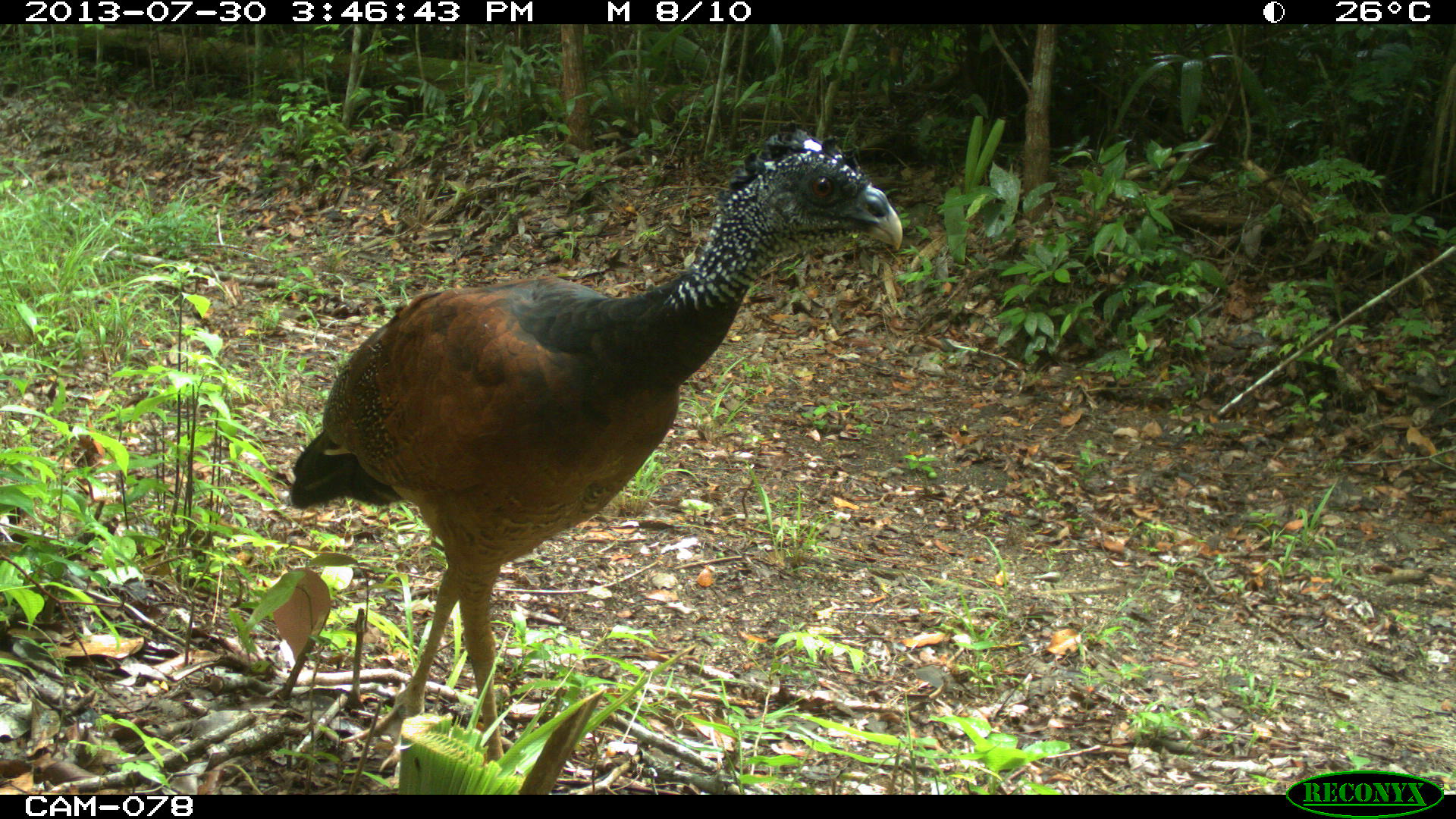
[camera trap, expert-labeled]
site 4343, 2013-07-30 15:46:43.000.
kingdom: Animalia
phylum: Chordata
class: Aves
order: Galliformes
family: Cracidae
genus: Crax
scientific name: Crax rubra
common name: great curassow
Crax rubra (great curassow), count 1, sex female.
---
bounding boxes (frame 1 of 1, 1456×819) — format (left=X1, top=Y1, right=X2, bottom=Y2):
crax rubra: (left=284, top=123, right=903, bottom=772)